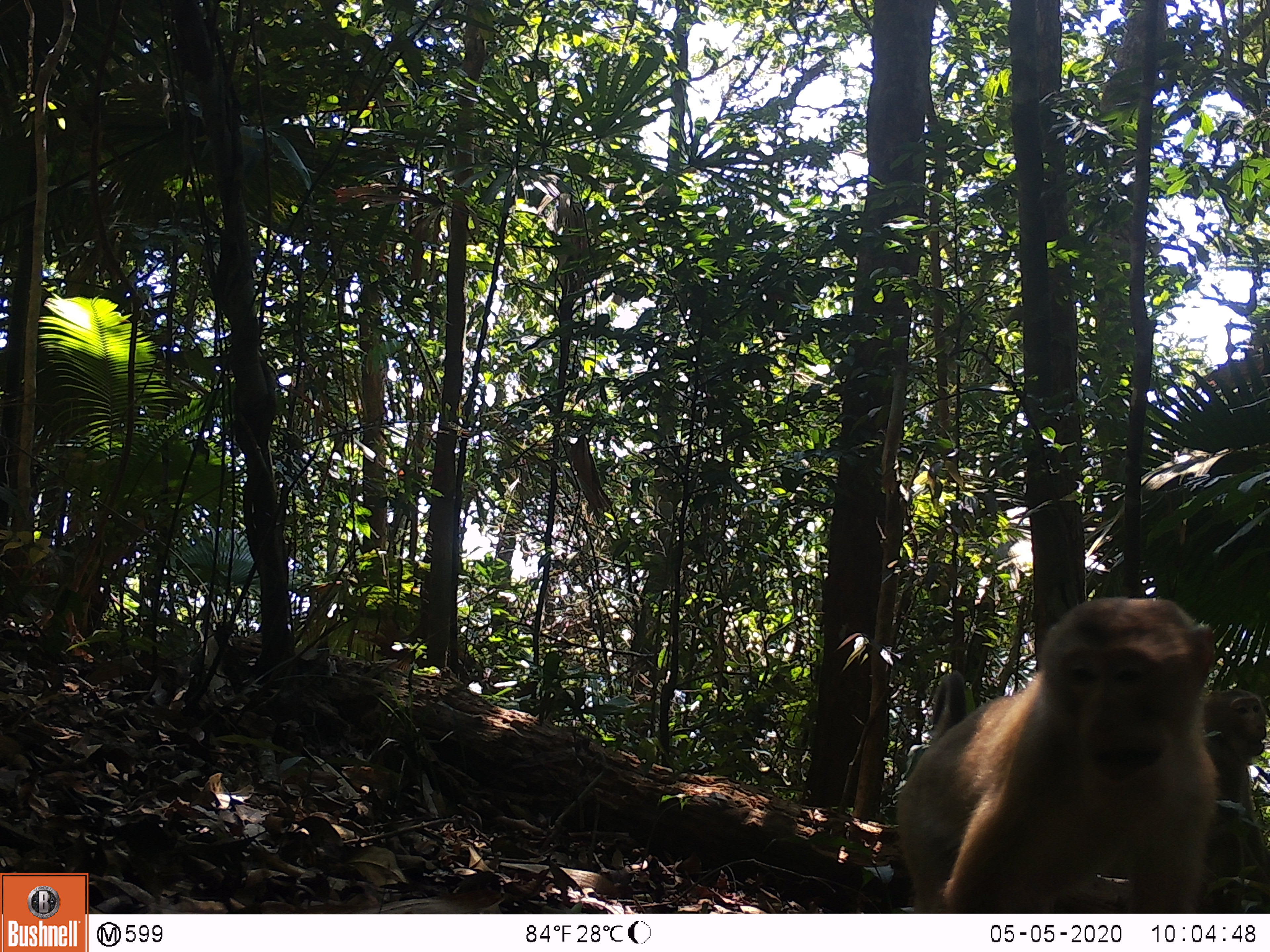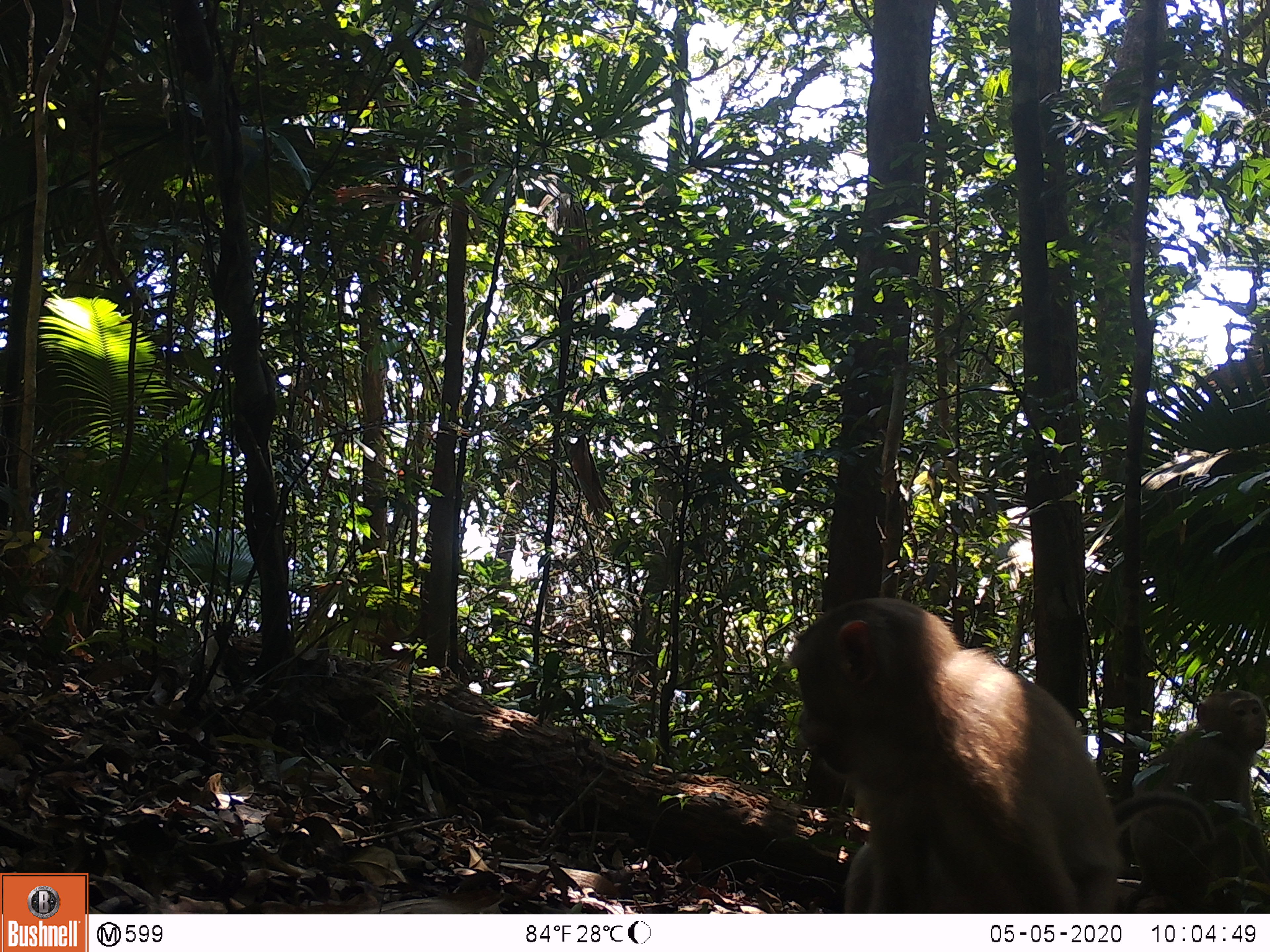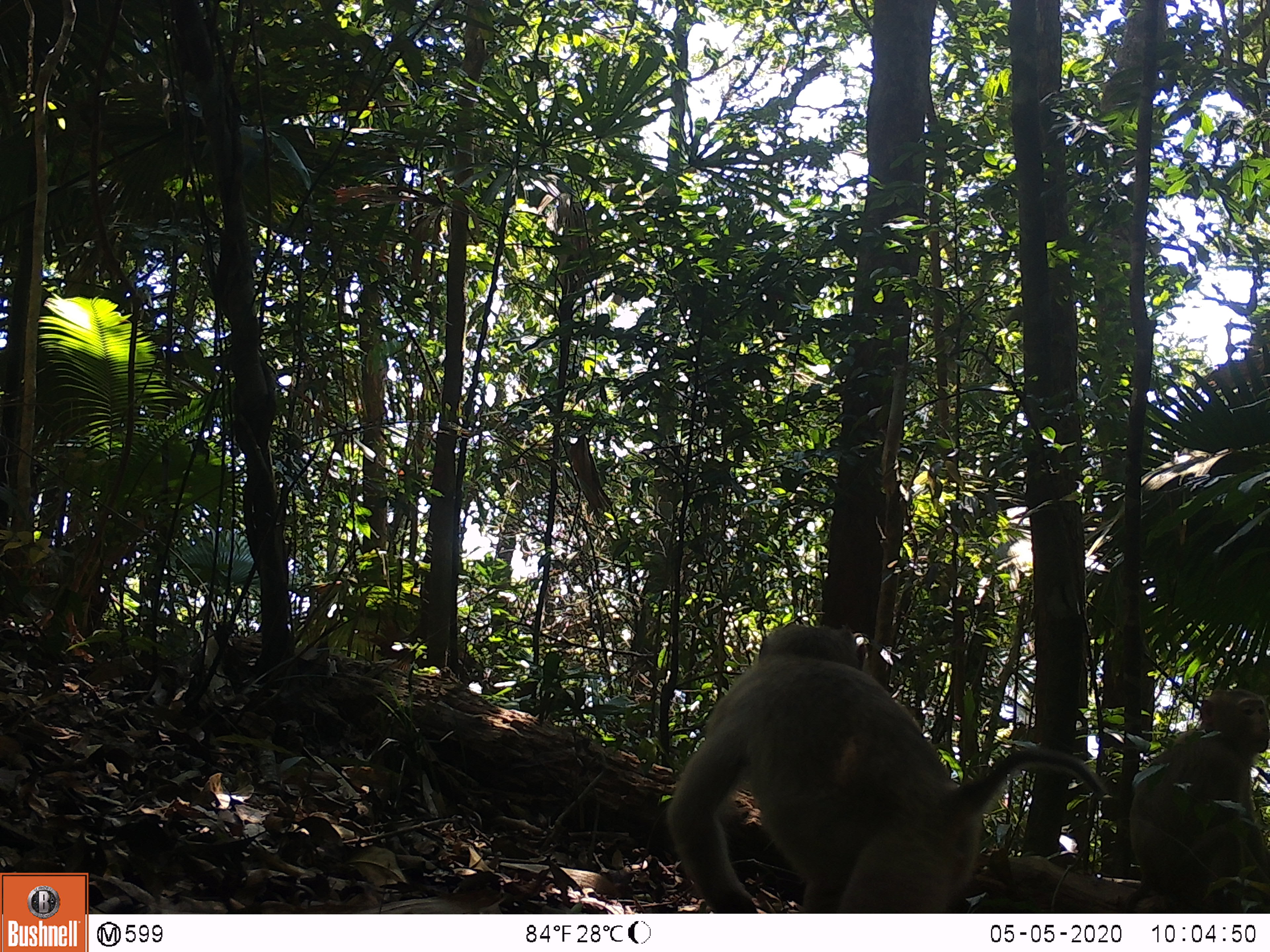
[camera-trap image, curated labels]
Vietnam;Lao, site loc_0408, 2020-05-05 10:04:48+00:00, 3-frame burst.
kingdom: Animalia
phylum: Chordata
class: Mammalia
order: Primates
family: Cercopithecidae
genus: Macaca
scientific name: Macaca nemestrina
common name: pig-tailed macaque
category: pig tailed macaque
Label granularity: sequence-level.